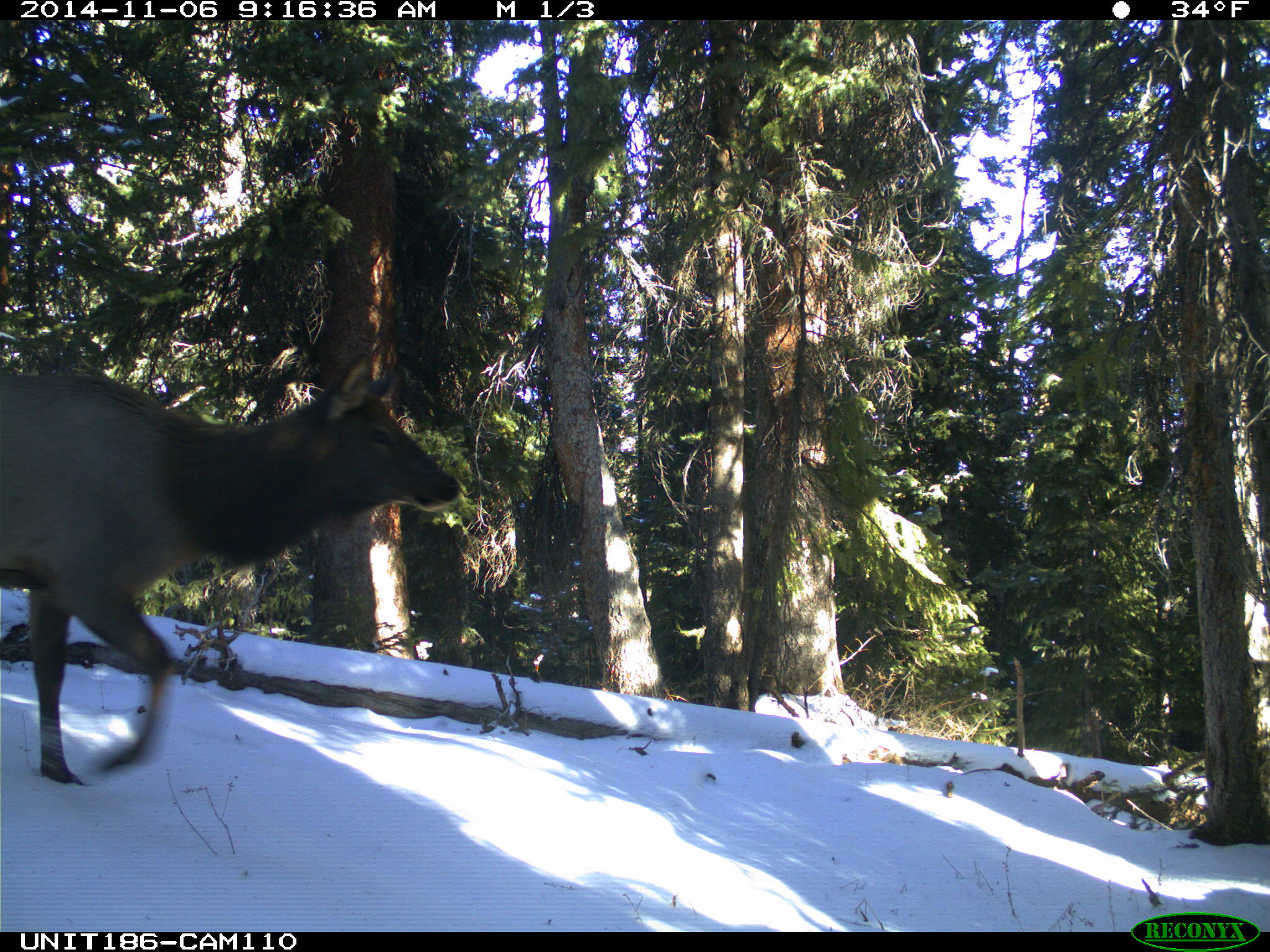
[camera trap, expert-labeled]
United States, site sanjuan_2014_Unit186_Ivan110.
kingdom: Animalia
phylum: Chordata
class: Mammalia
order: Artiodactyla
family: Cervidae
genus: Cervus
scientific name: Cervus elaphus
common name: red deer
Cervus elaphus (red deer).